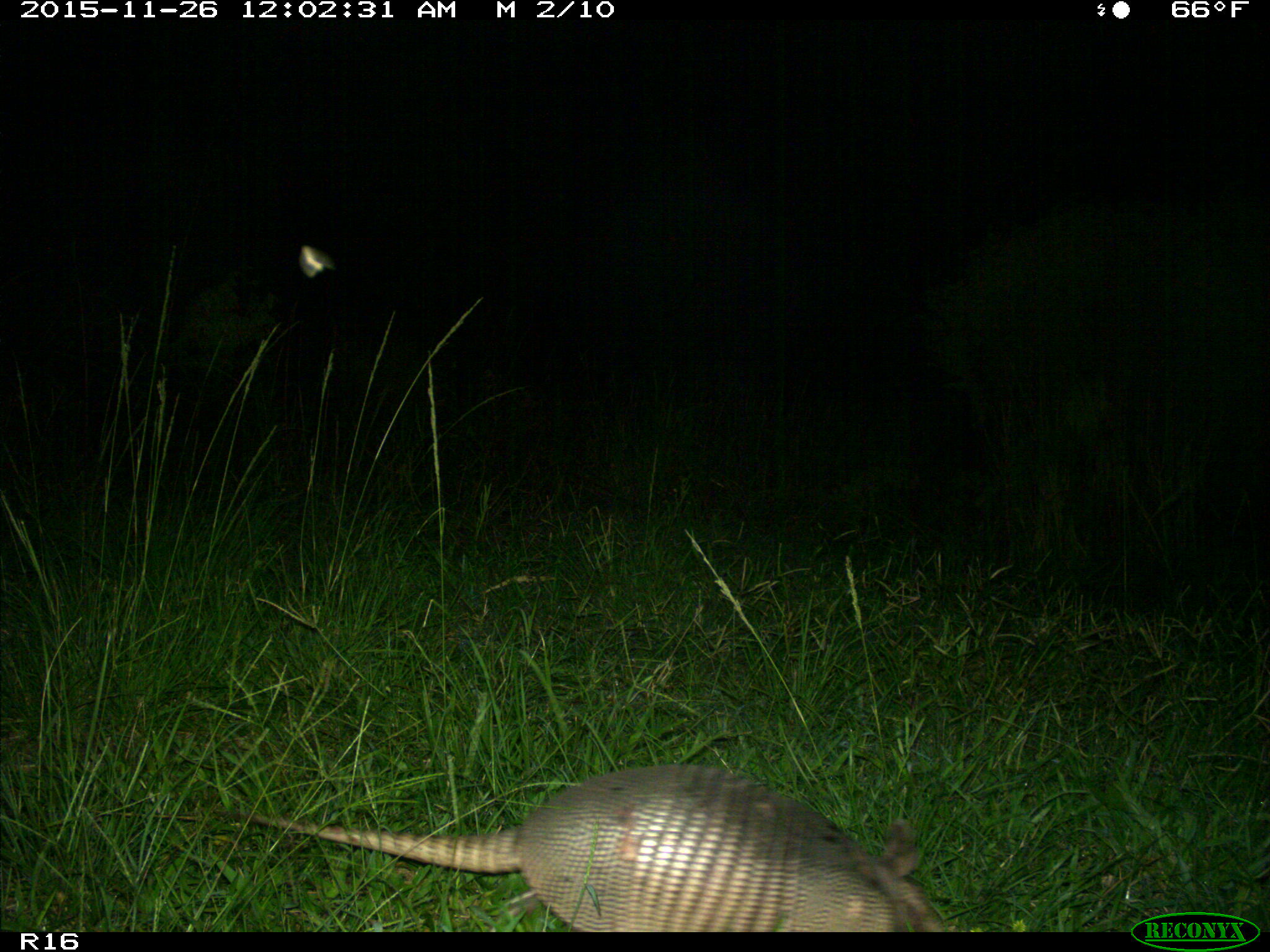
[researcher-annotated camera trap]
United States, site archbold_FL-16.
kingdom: Animalia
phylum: Chordata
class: Mammalia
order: Cingulata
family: Dasypodidae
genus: Dasypus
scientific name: Dasypus novemcinctus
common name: nine-banded armadillo